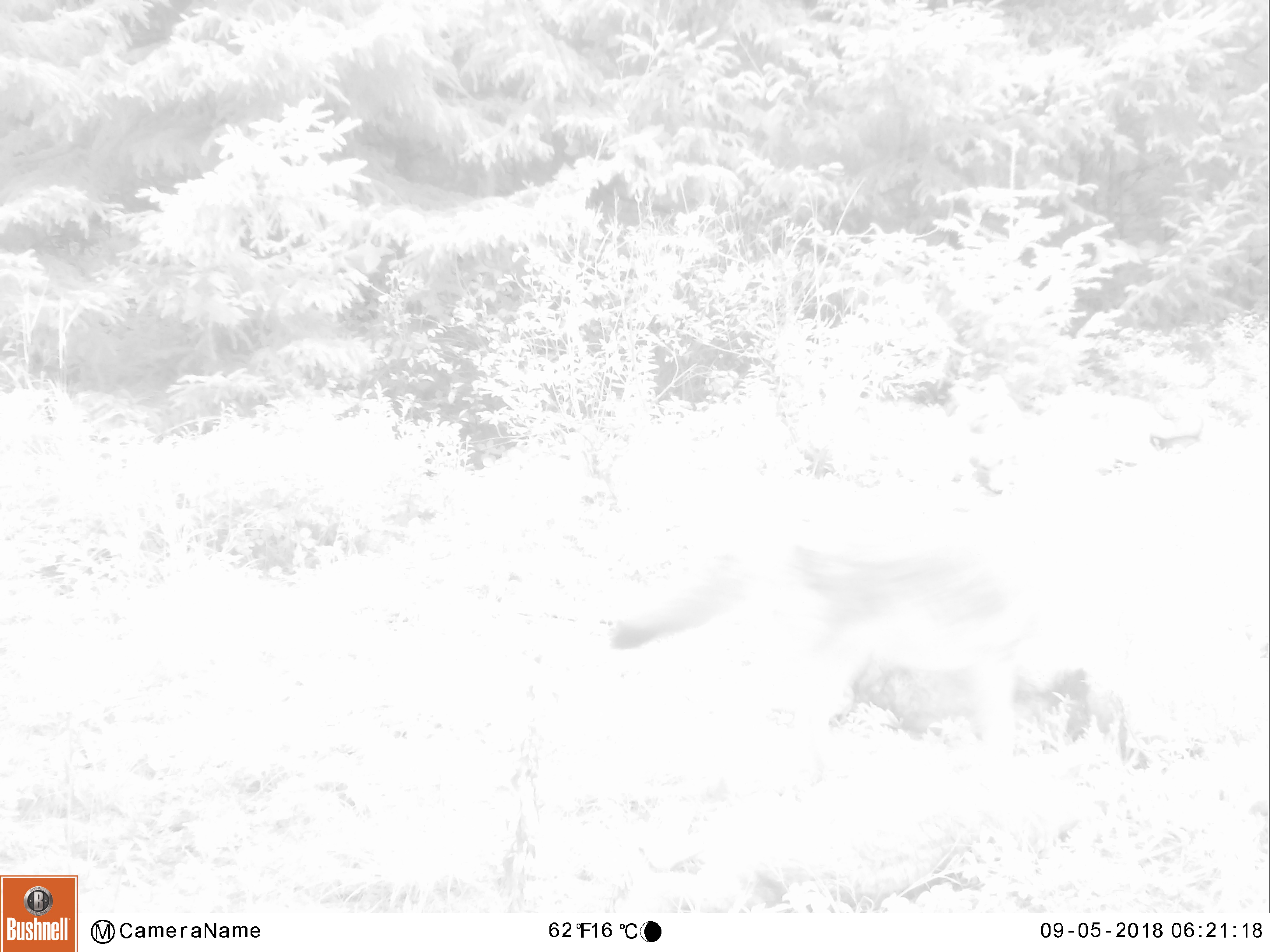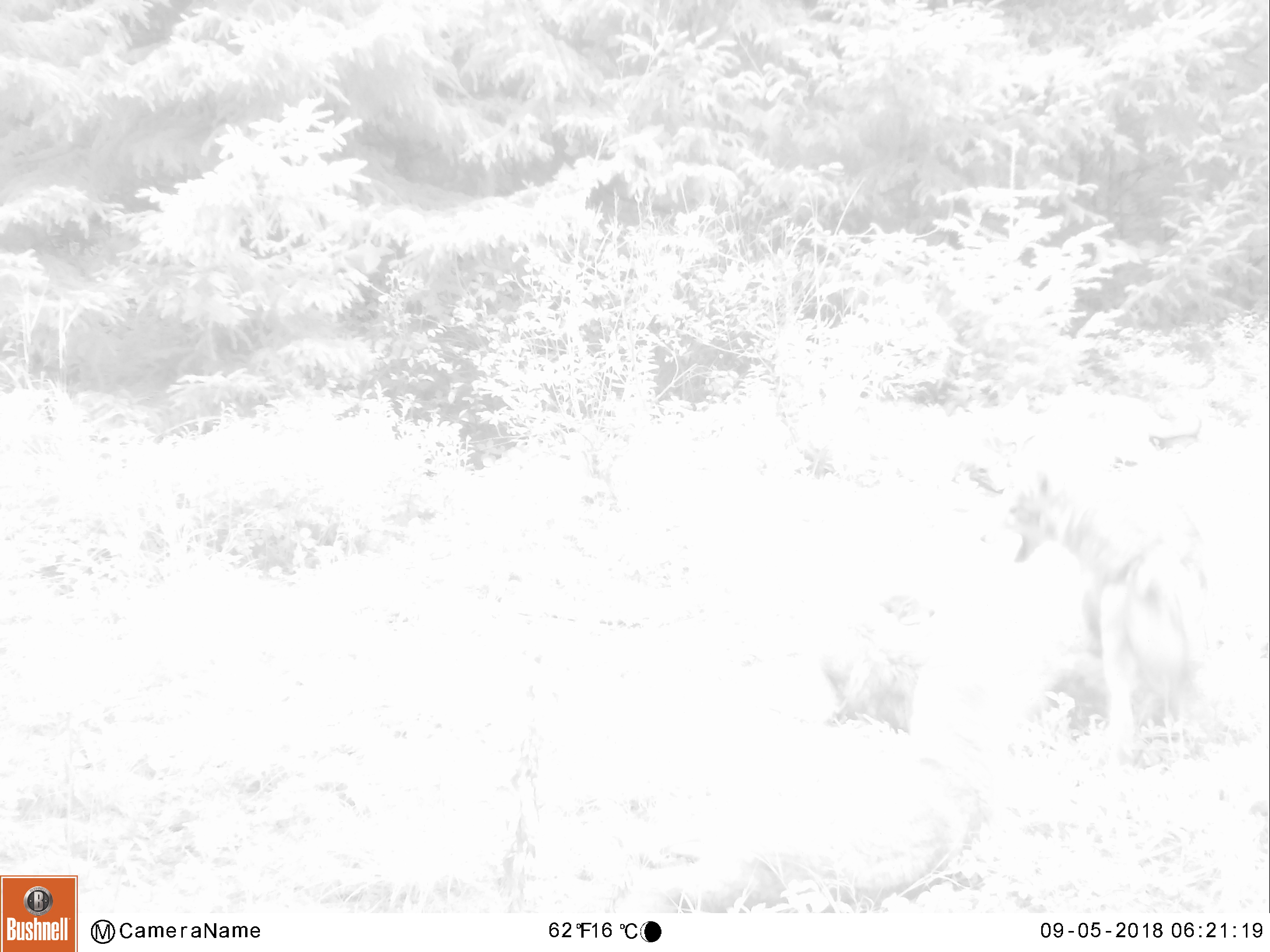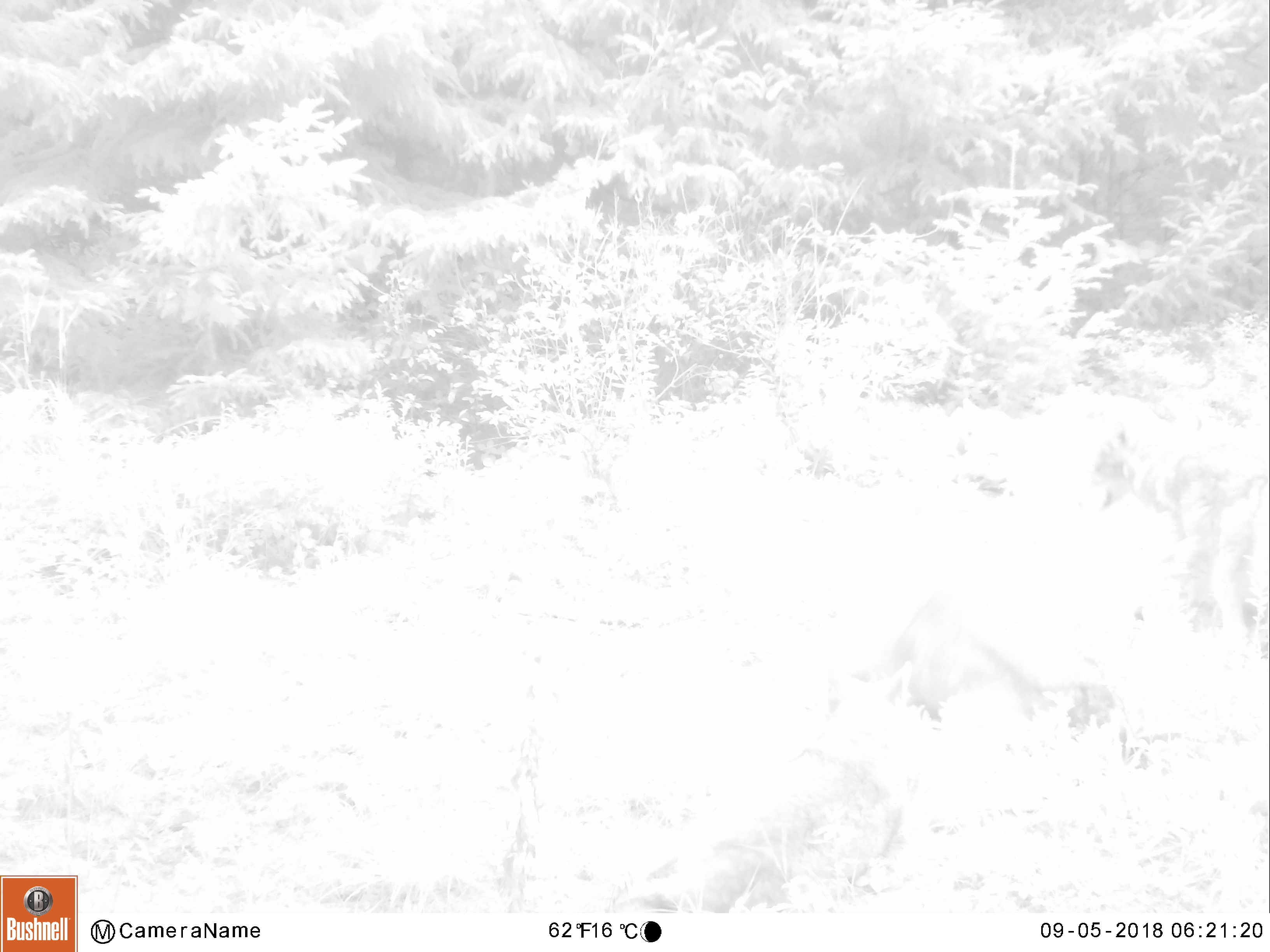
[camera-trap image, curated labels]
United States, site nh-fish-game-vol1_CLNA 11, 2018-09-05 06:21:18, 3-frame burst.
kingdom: Animalia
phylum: Chordata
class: Mammalia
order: Carnivora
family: Canidae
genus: Canis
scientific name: Canis latrans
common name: coyote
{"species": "coyote (Canis latrans)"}